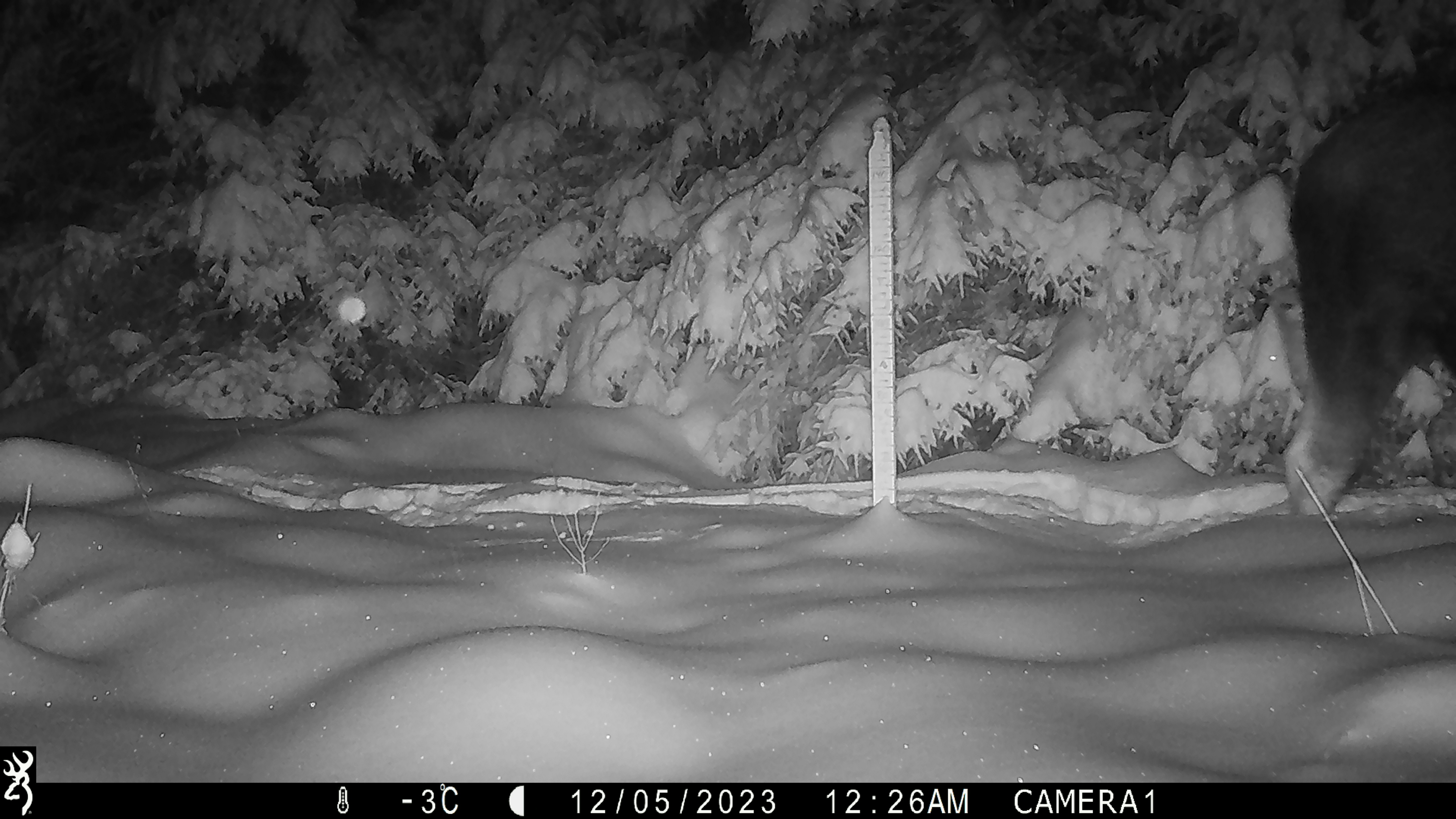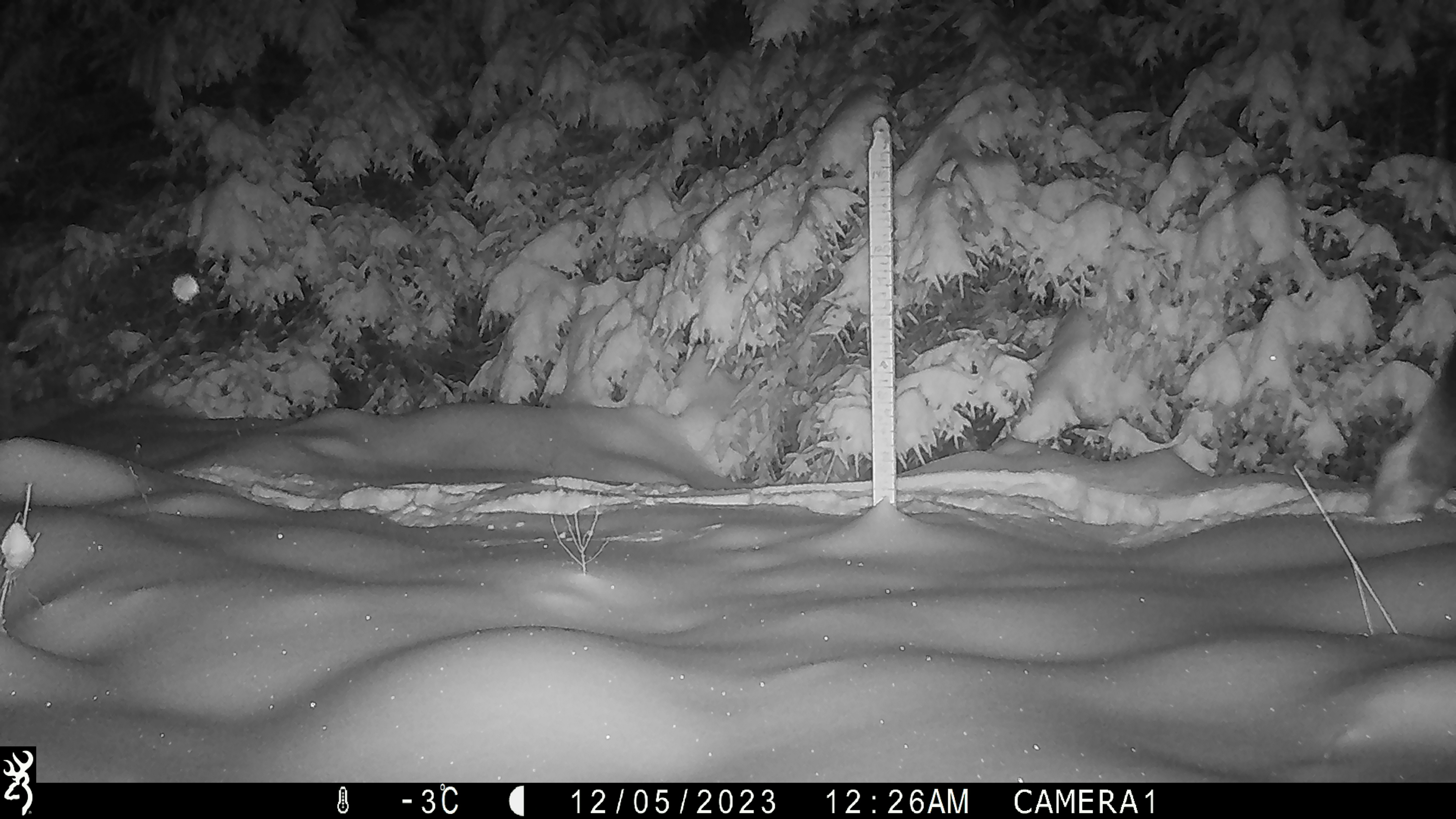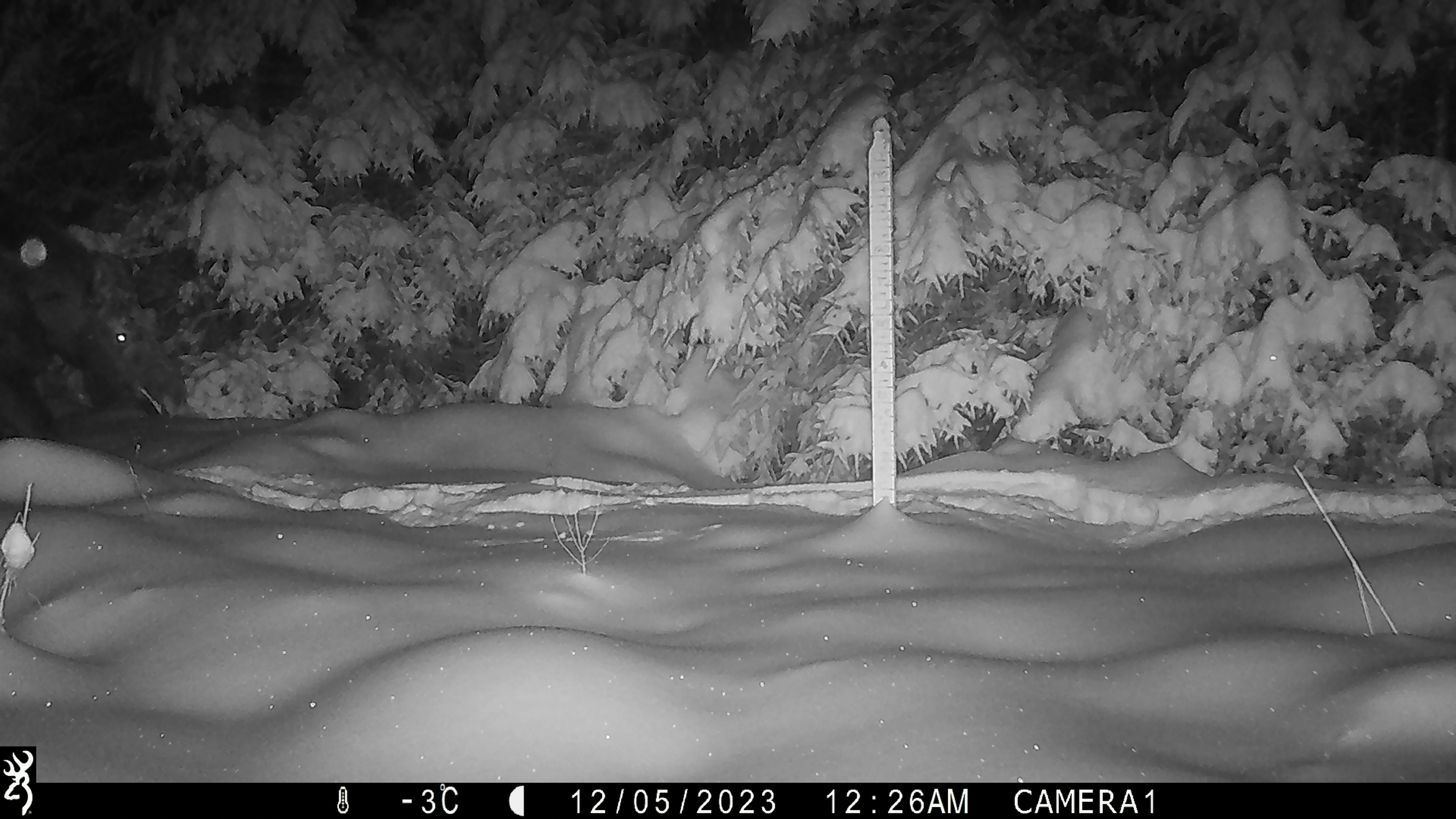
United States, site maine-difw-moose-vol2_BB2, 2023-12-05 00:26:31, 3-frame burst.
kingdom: Animalia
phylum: Chordata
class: Mammalia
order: Artiodactyla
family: Cervidae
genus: Alces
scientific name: Alces alces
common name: moose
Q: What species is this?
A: Moose (Alces alces).